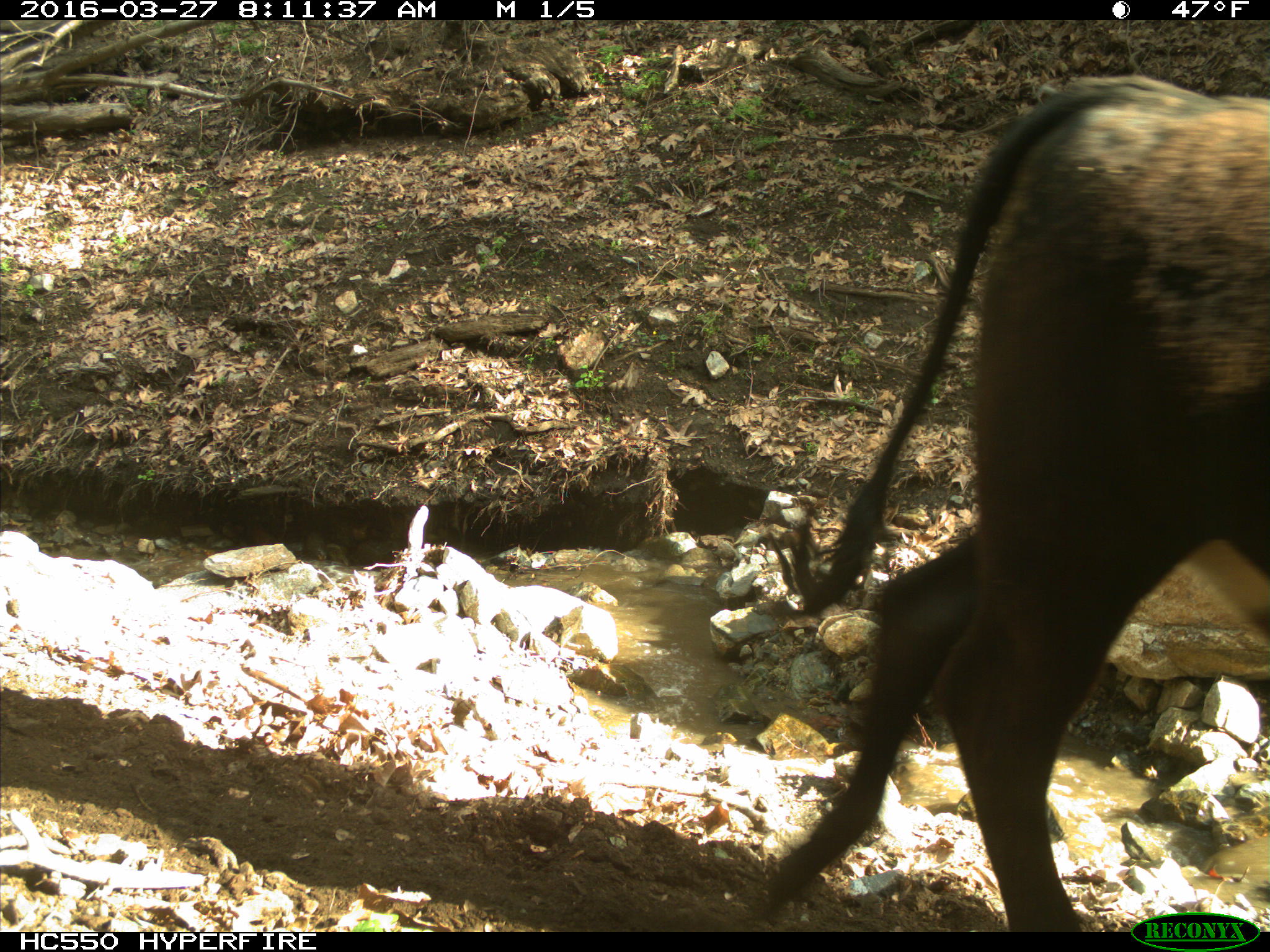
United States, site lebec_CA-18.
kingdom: Animalia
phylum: Chordata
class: Mammalia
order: Artiodactyla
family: Bovidae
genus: Bos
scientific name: Bos taurus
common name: domestic cow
Bos taurus (domestic cow).